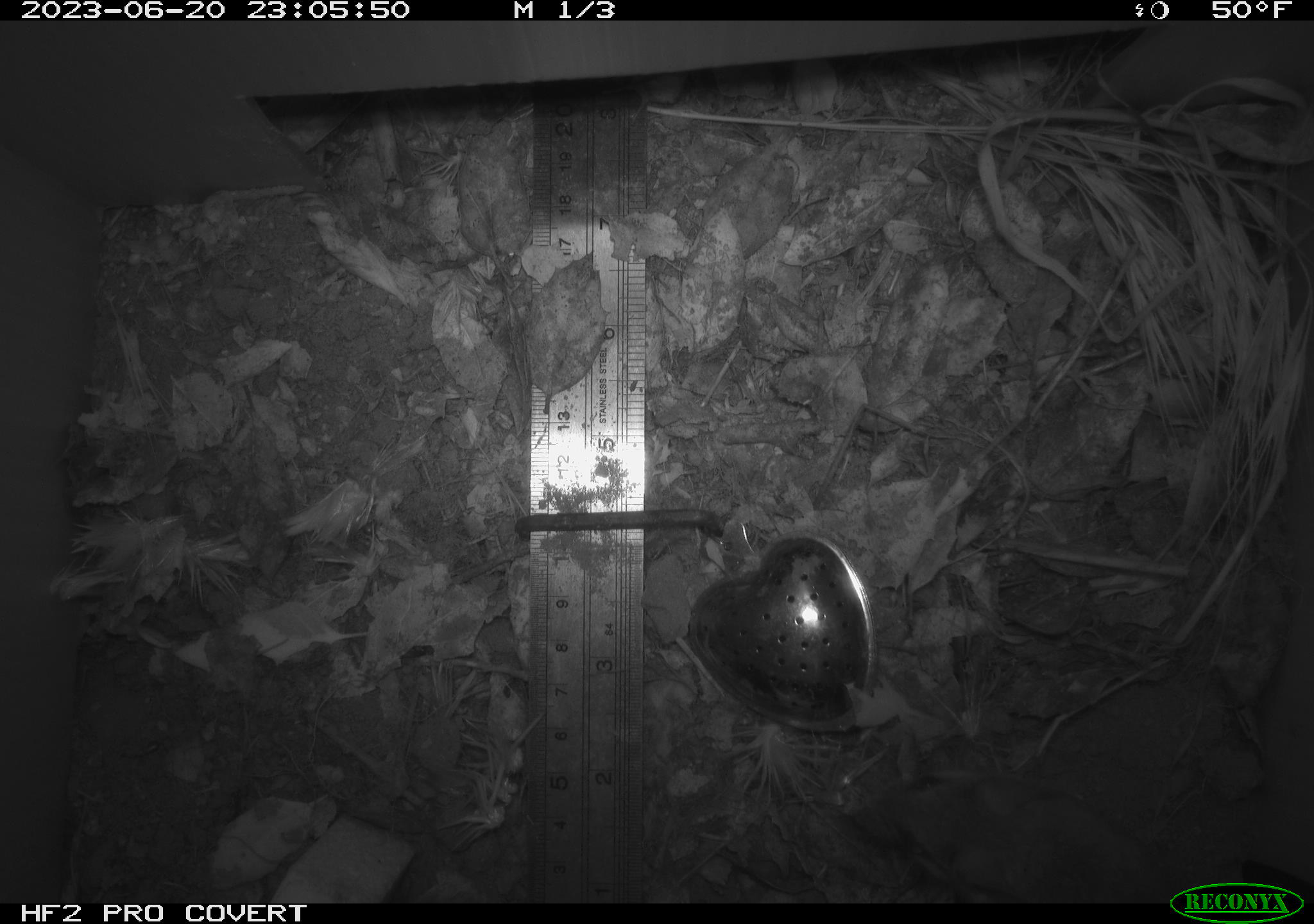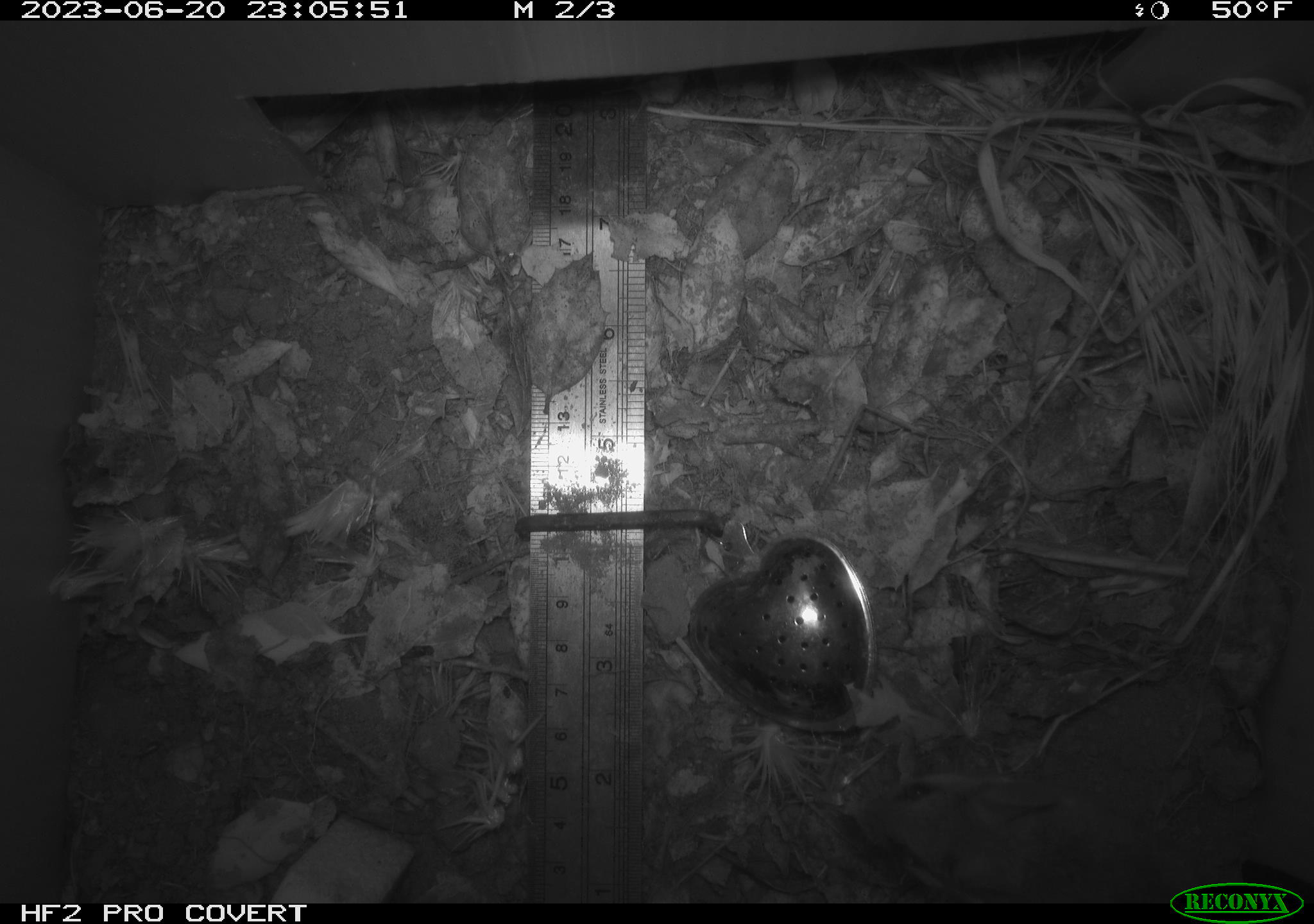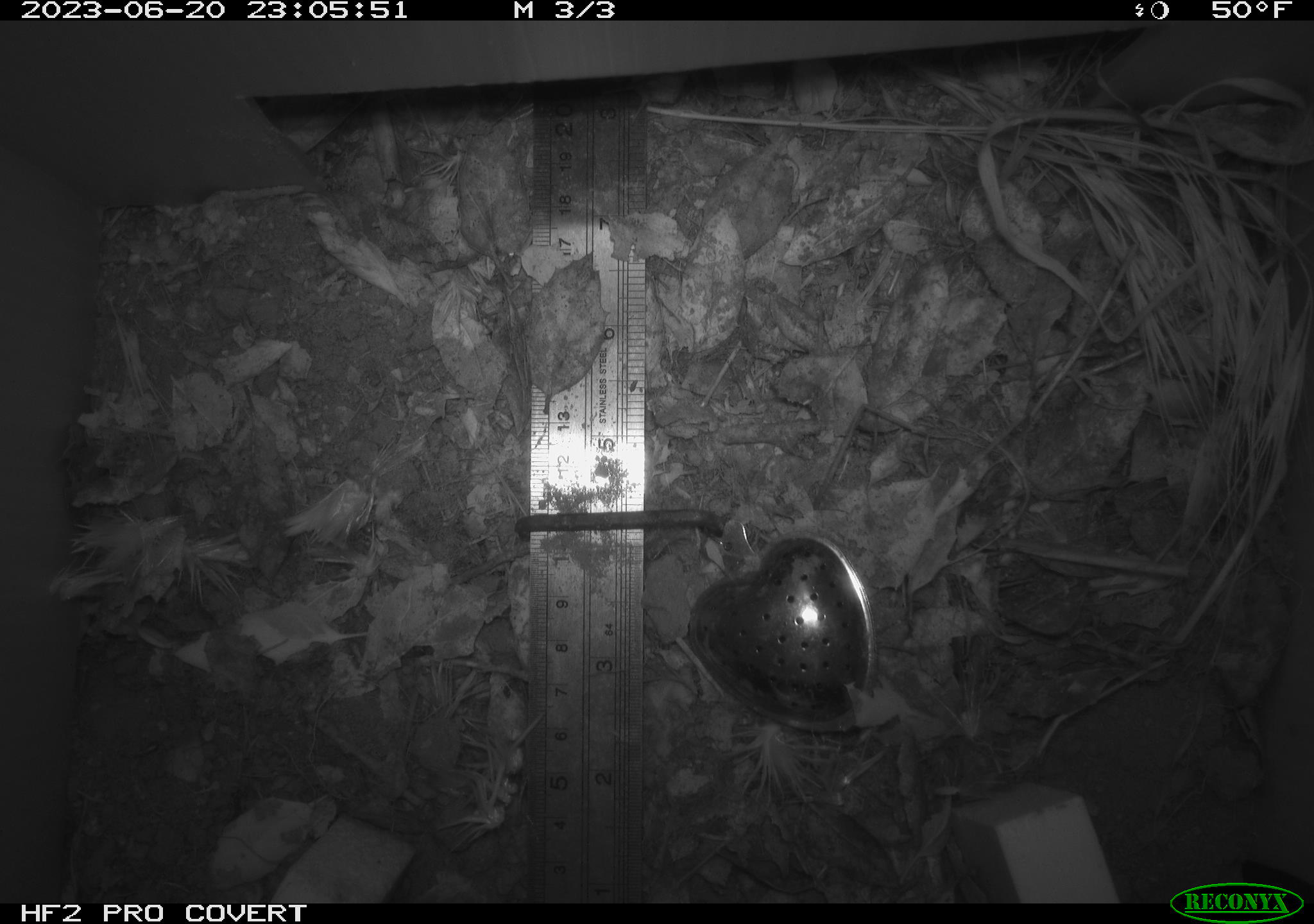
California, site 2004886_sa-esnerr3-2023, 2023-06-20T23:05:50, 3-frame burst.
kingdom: Animalia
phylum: Chordata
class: Mammalia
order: Rodentia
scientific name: Rodentia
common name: mouse species